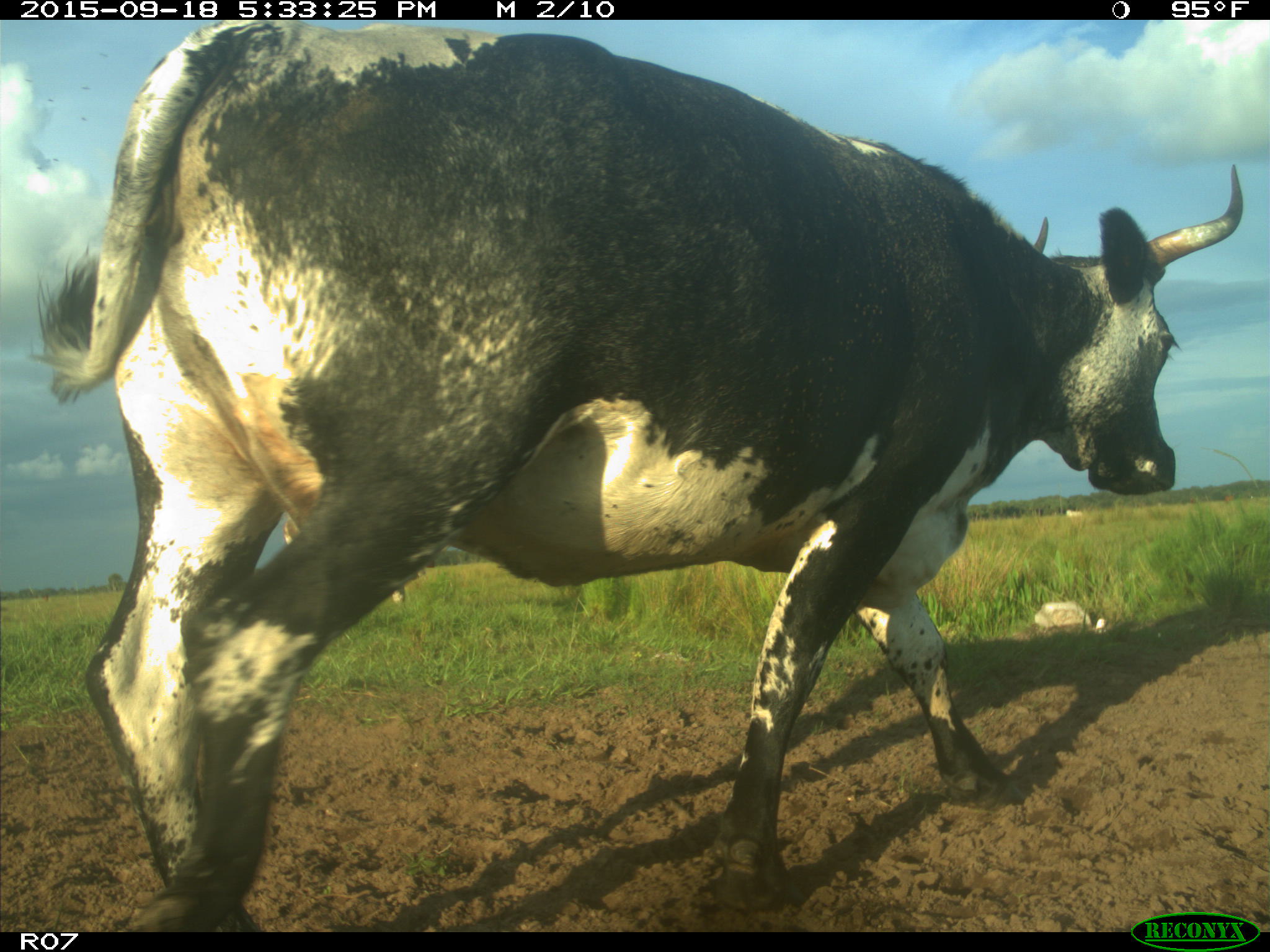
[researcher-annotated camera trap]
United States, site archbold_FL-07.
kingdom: Animalia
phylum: Chordata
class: Mammalia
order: Artiodactyla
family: Bovidae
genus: Bos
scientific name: Bos taurus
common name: domestic cow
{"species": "Bos taurus (domestic cow)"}